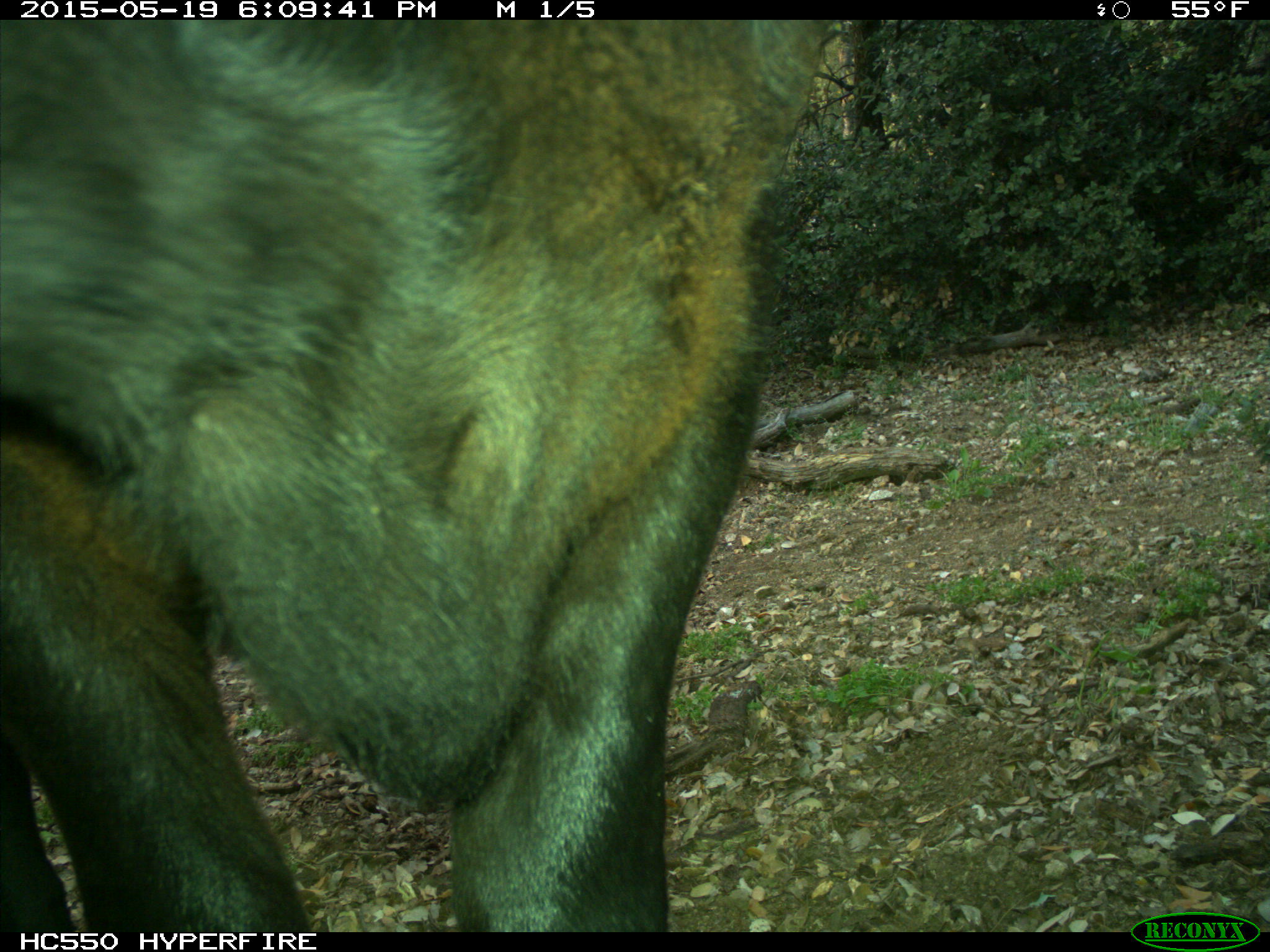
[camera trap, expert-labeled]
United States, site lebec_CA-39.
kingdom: Animalia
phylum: Chordata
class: Mammalia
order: Artiodactyla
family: Bovidae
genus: Bos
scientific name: Bos taurus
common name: domestic cow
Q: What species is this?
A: Bos taurus (domestic cow).